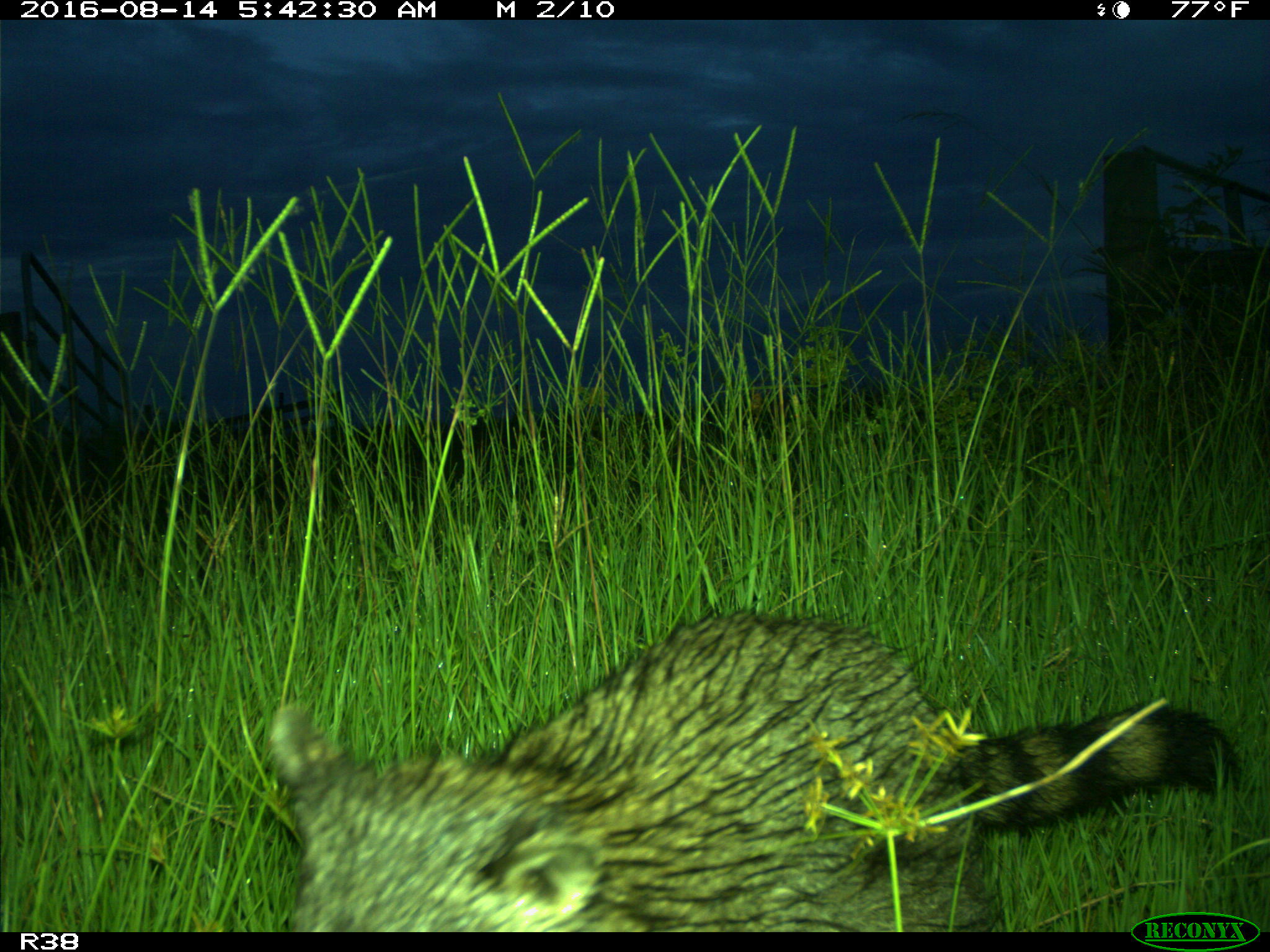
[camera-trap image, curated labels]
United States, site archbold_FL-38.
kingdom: Animalia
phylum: Chordata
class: Mammalia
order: Carnivora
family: Procyonidae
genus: Procyon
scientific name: Procyon lotor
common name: common raccoon